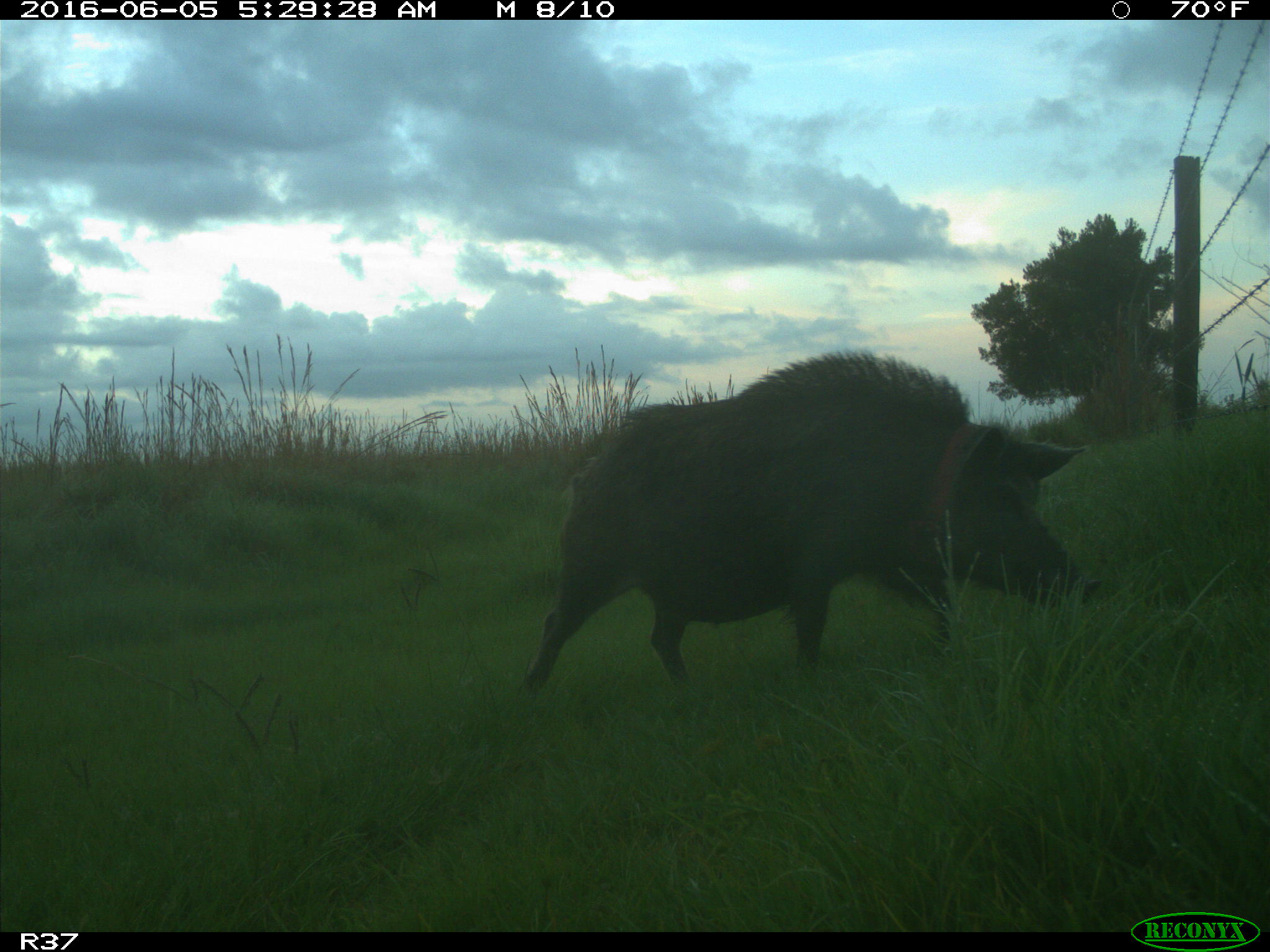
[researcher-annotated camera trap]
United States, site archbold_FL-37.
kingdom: Animalia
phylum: Chordata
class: Mammalia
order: Artiodactyla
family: Suidae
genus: Sus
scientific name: Sus scrofa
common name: wild boar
Sus scrofa (wild boar).